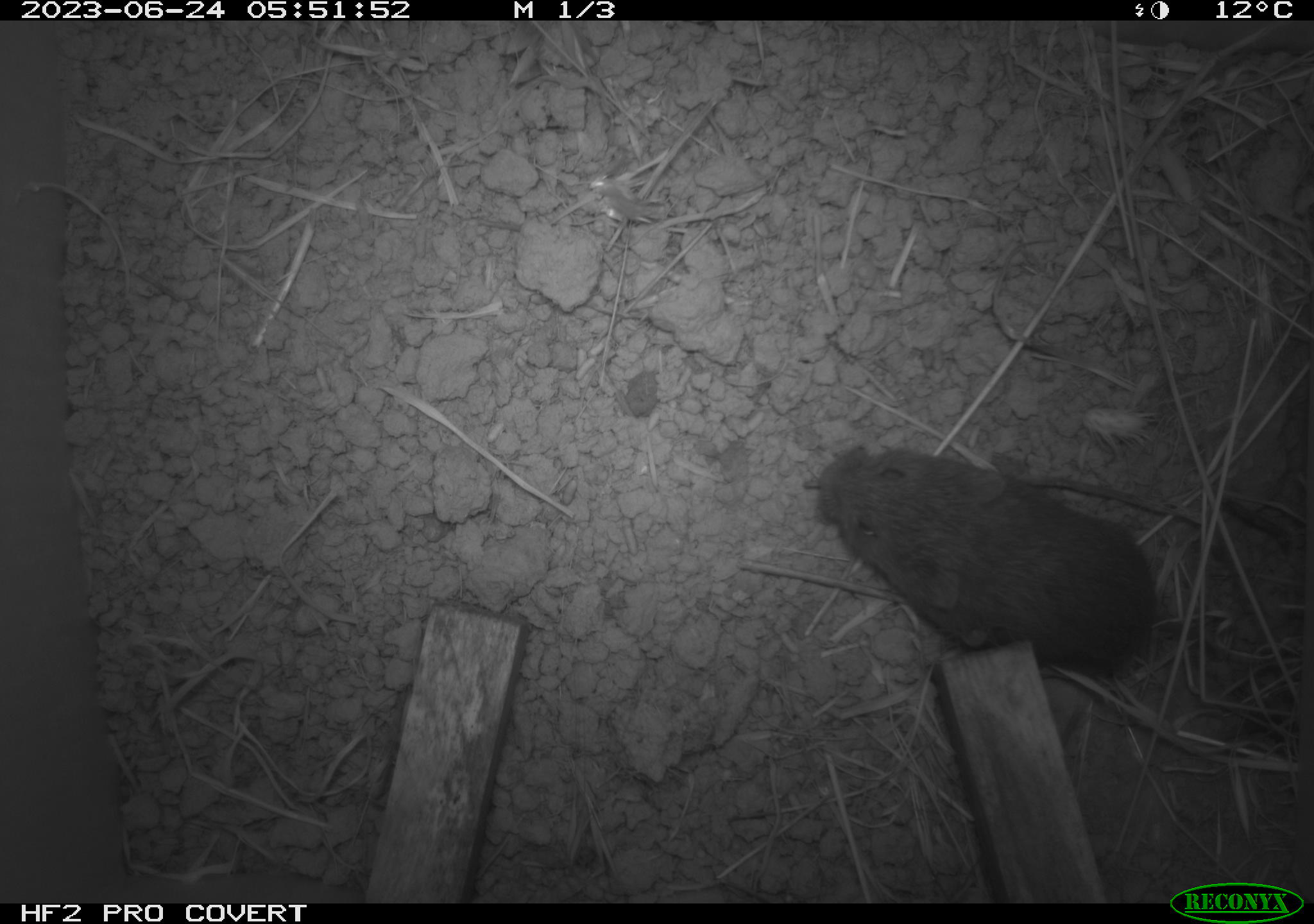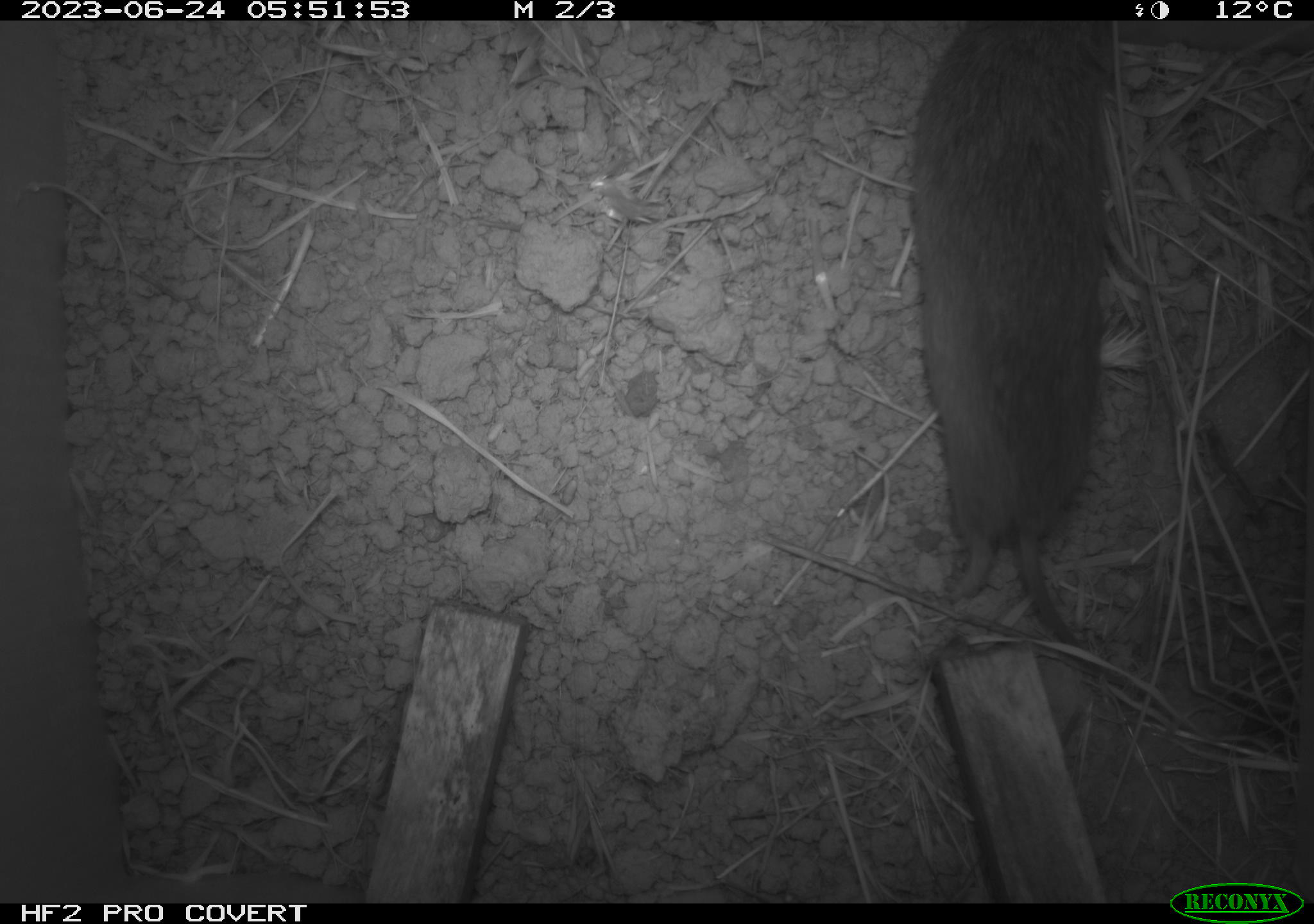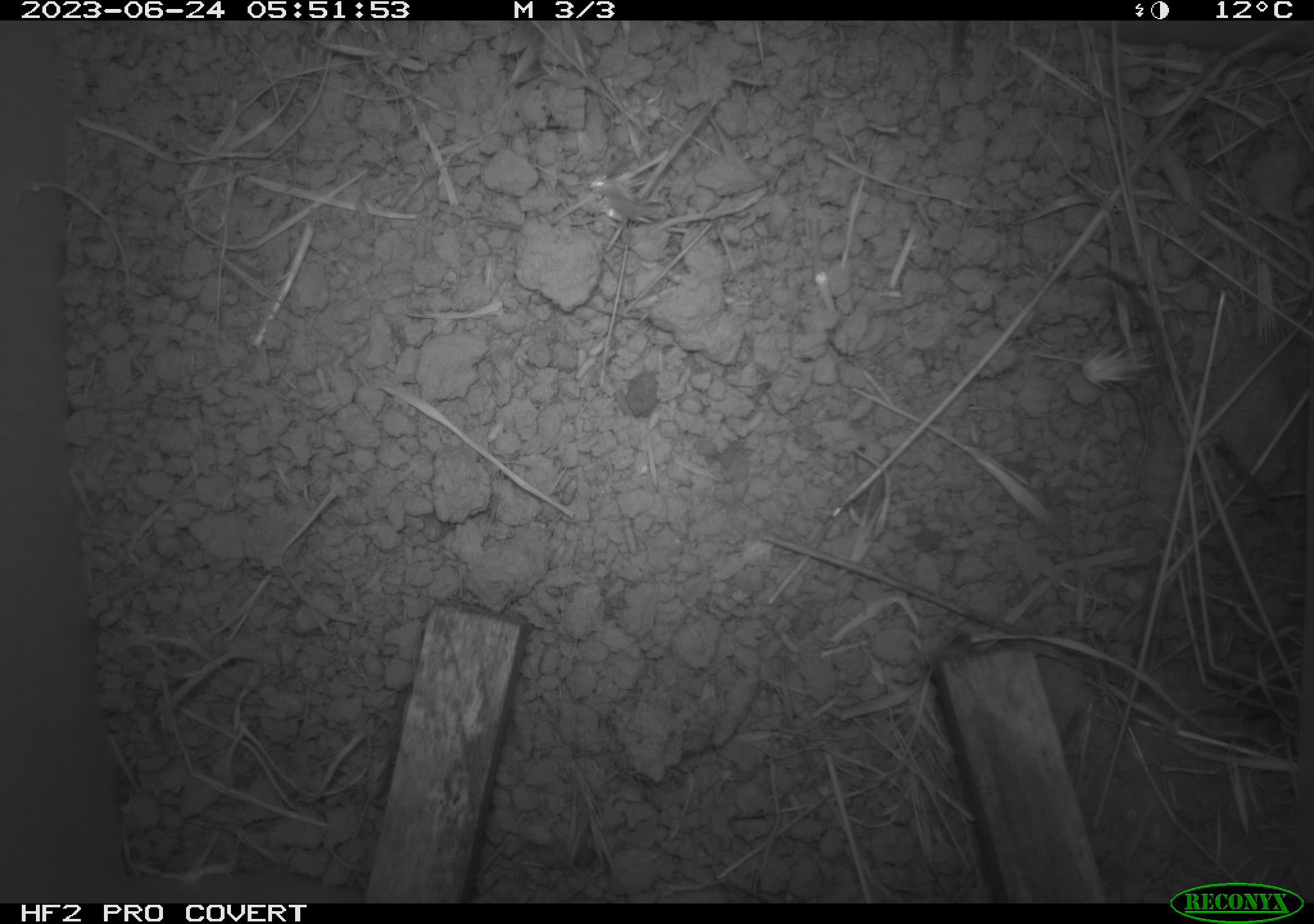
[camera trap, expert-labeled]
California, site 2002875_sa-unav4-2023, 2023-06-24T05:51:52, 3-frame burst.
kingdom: Animalia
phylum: Chordata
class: Mammalia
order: Rodentia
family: Cricetidae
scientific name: Arvicolinae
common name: voles, lemmings, and muskrats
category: arvicolinae subfamily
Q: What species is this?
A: Arvicolinae subfamily (voles, lemmings, and muskrats) (Arvicolinae).